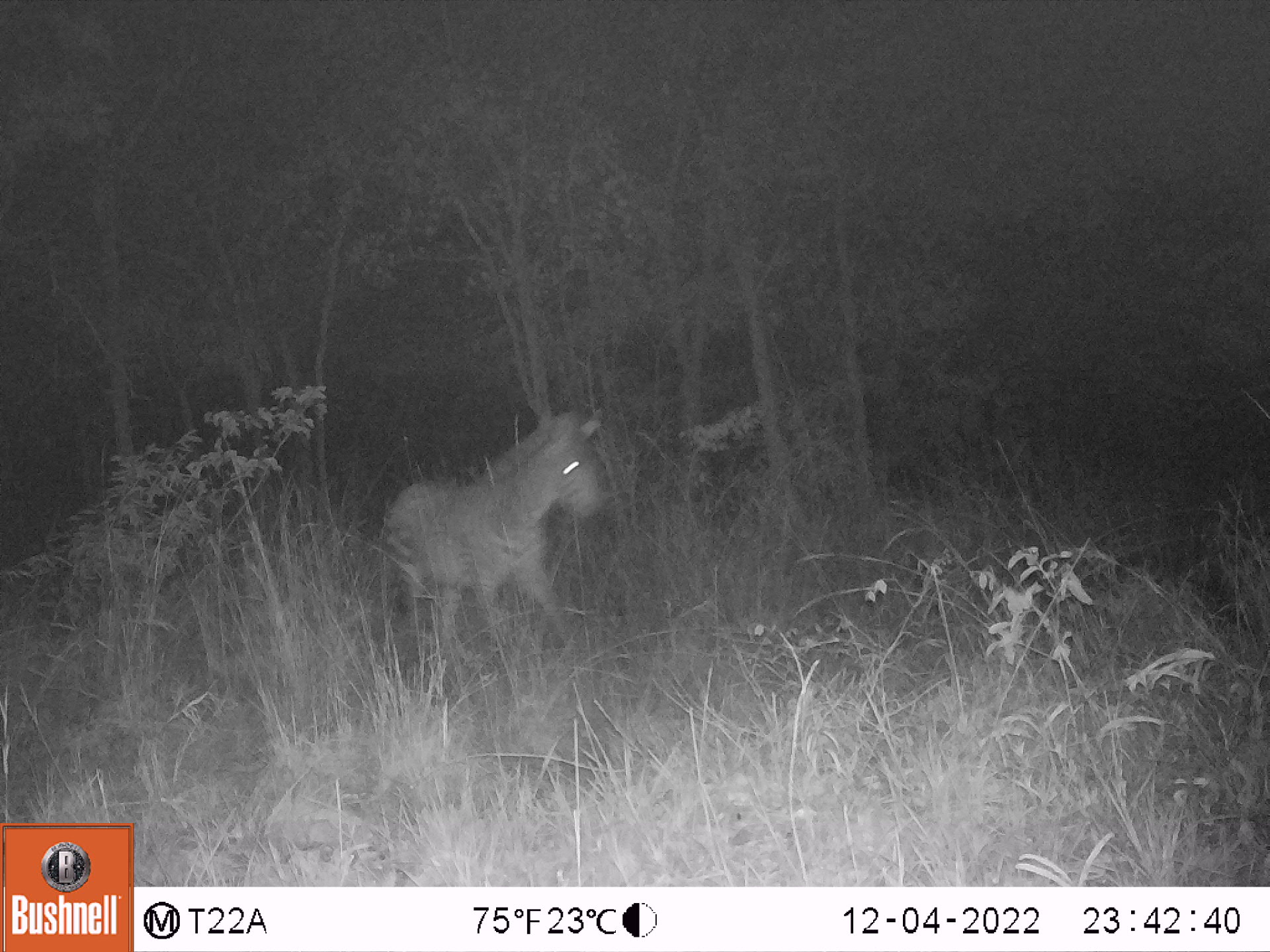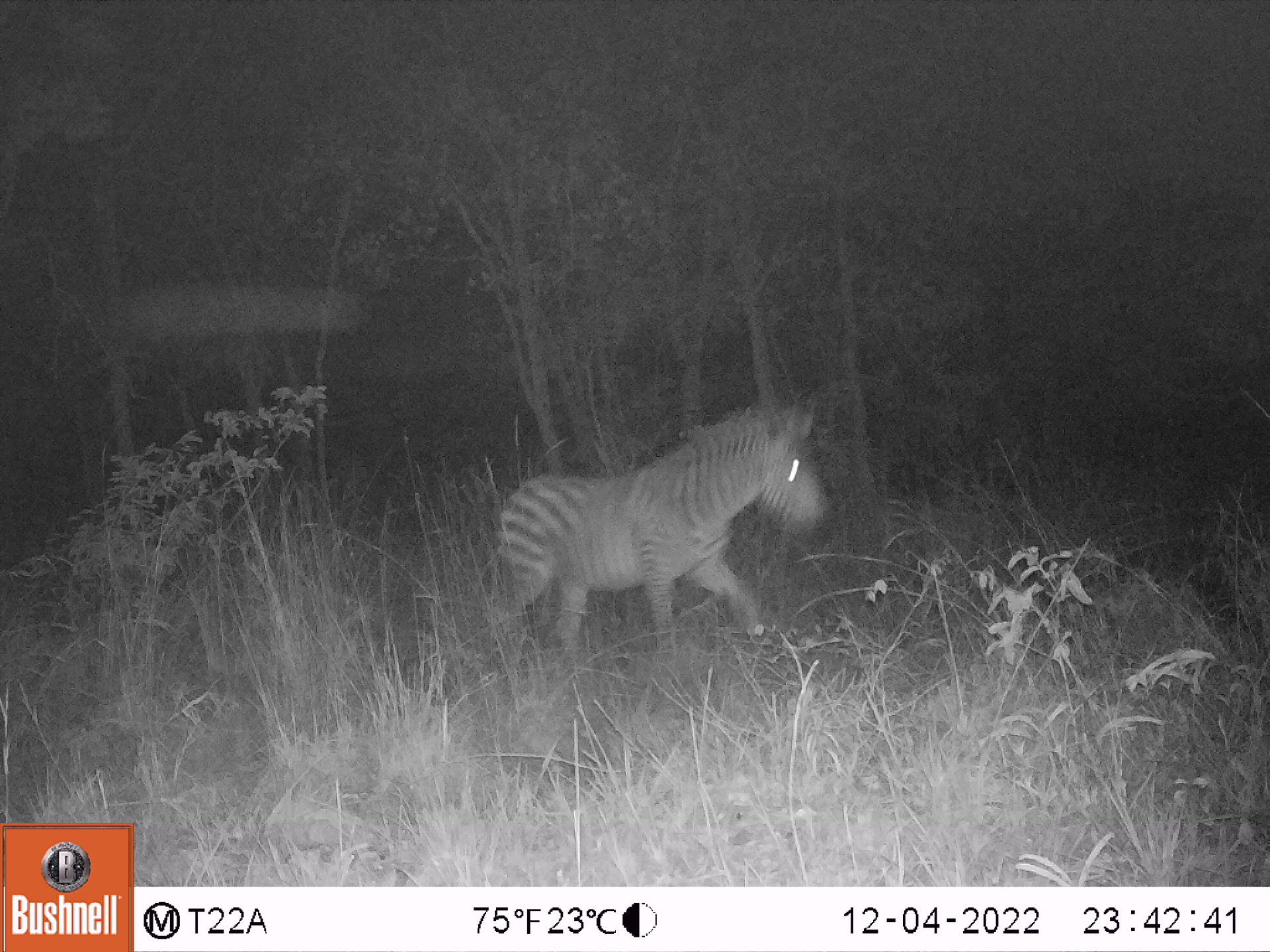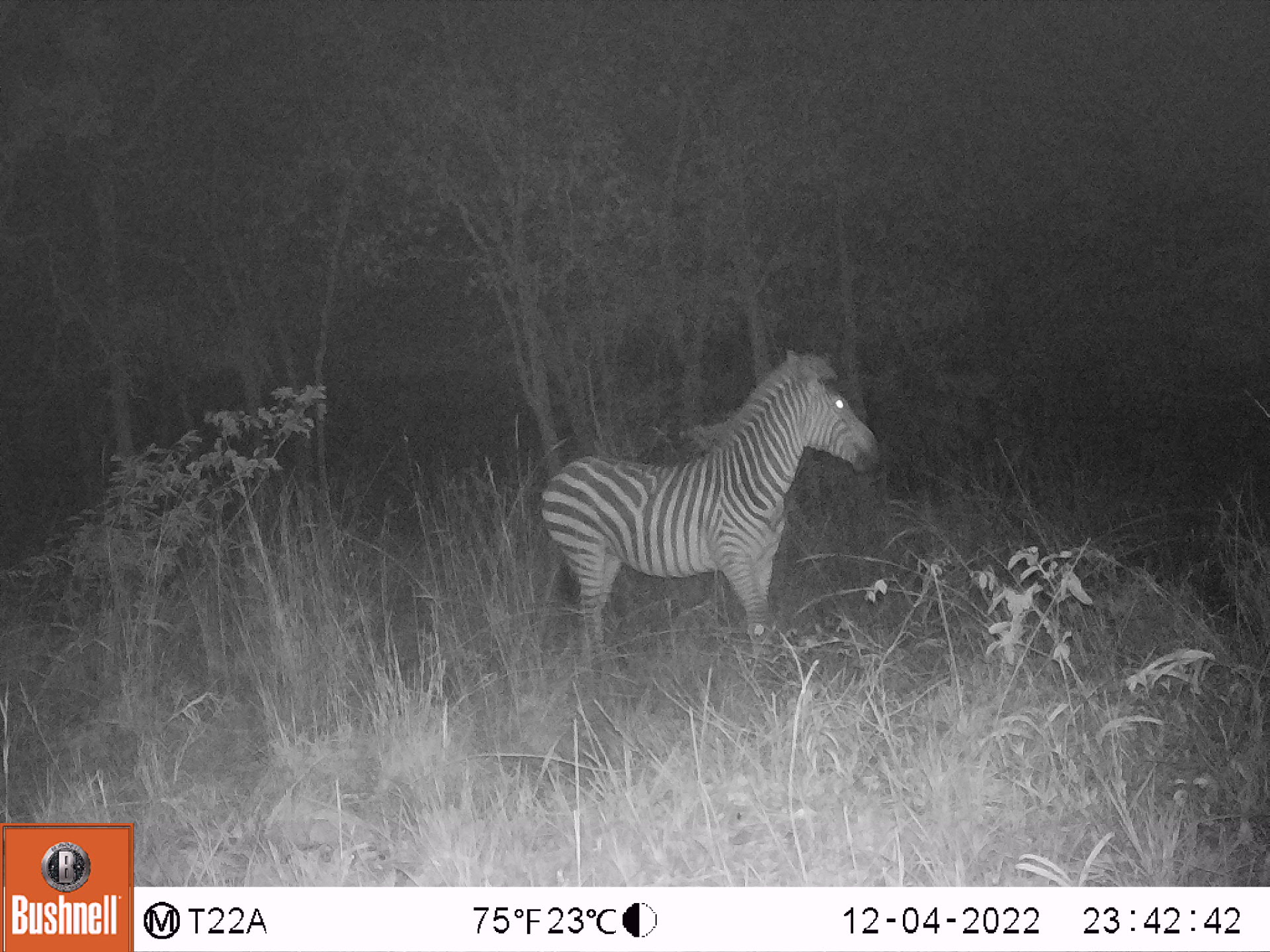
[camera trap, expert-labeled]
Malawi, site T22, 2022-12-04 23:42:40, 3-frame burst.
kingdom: Animalia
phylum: Chordata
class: Mammalia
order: Perissodactyla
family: Equidae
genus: Equus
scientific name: Equus quagga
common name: plains zebra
Plains zebra (Equus quagga), count 1.